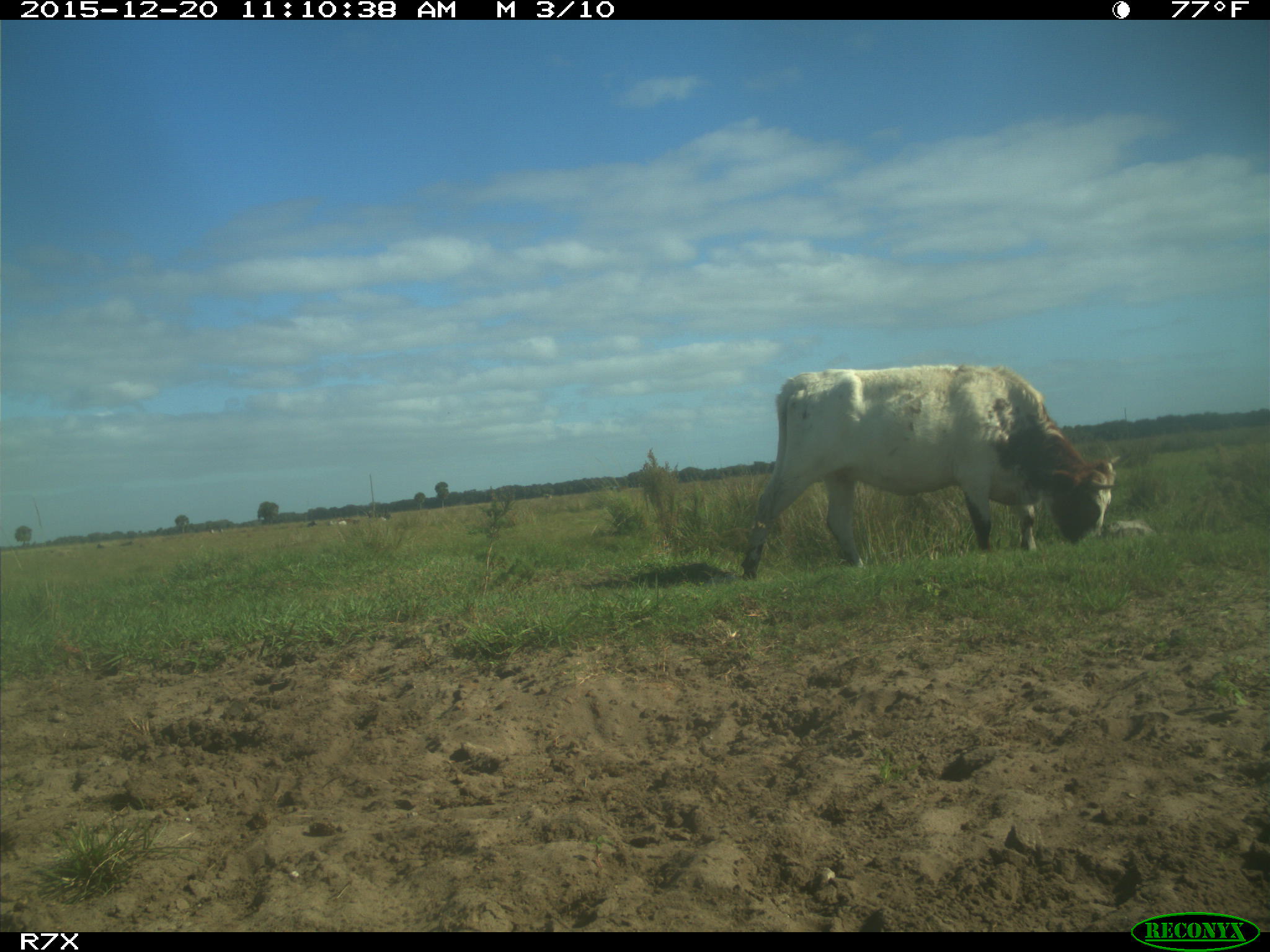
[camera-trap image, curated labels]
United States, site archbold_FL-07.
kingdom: Animalia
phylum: Chordata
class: Mammalia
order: Artiodactyla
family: Bovidae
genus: Bos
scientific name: Bos taurus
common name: domestic cow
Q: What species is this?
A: Bos taurus (domestic cow).